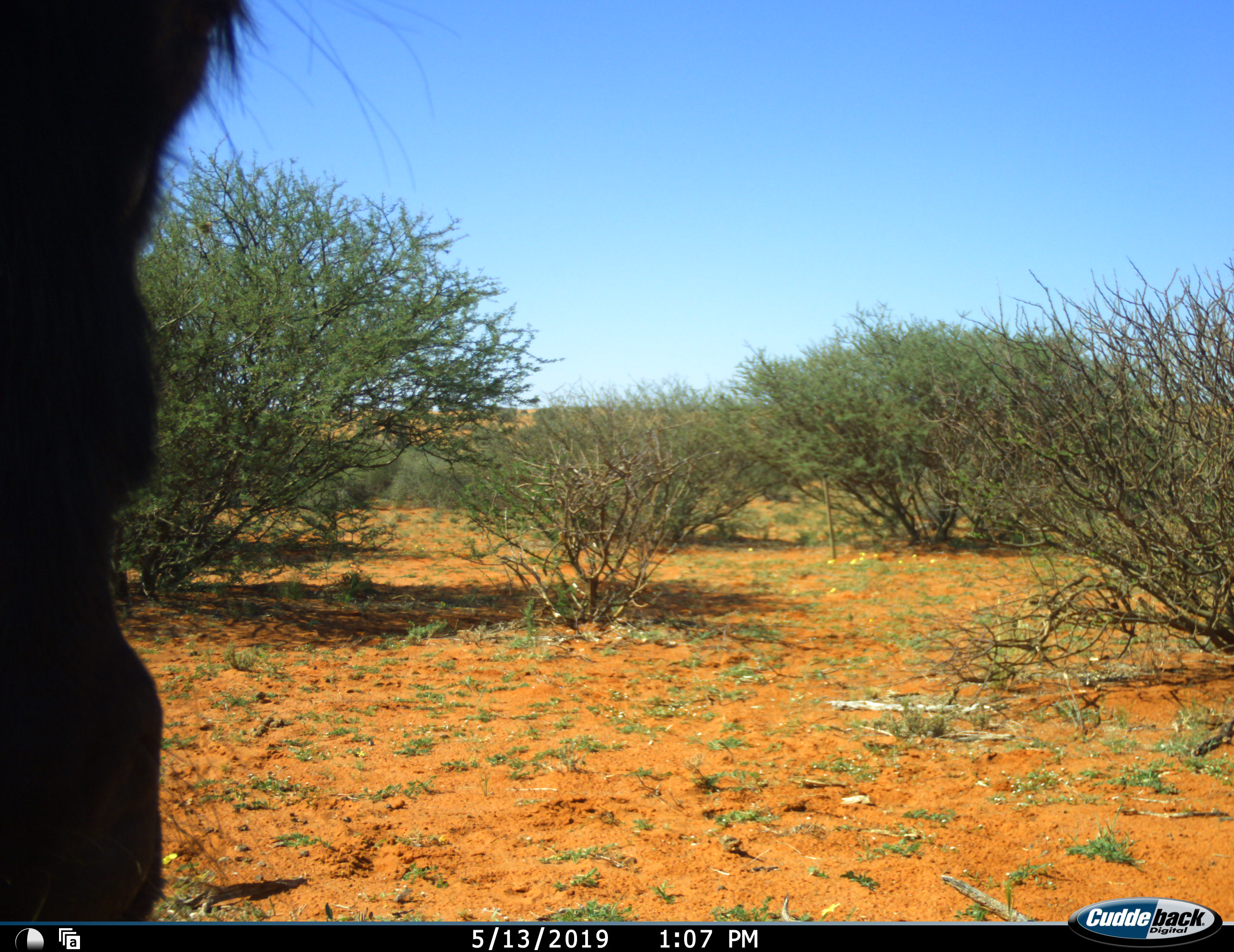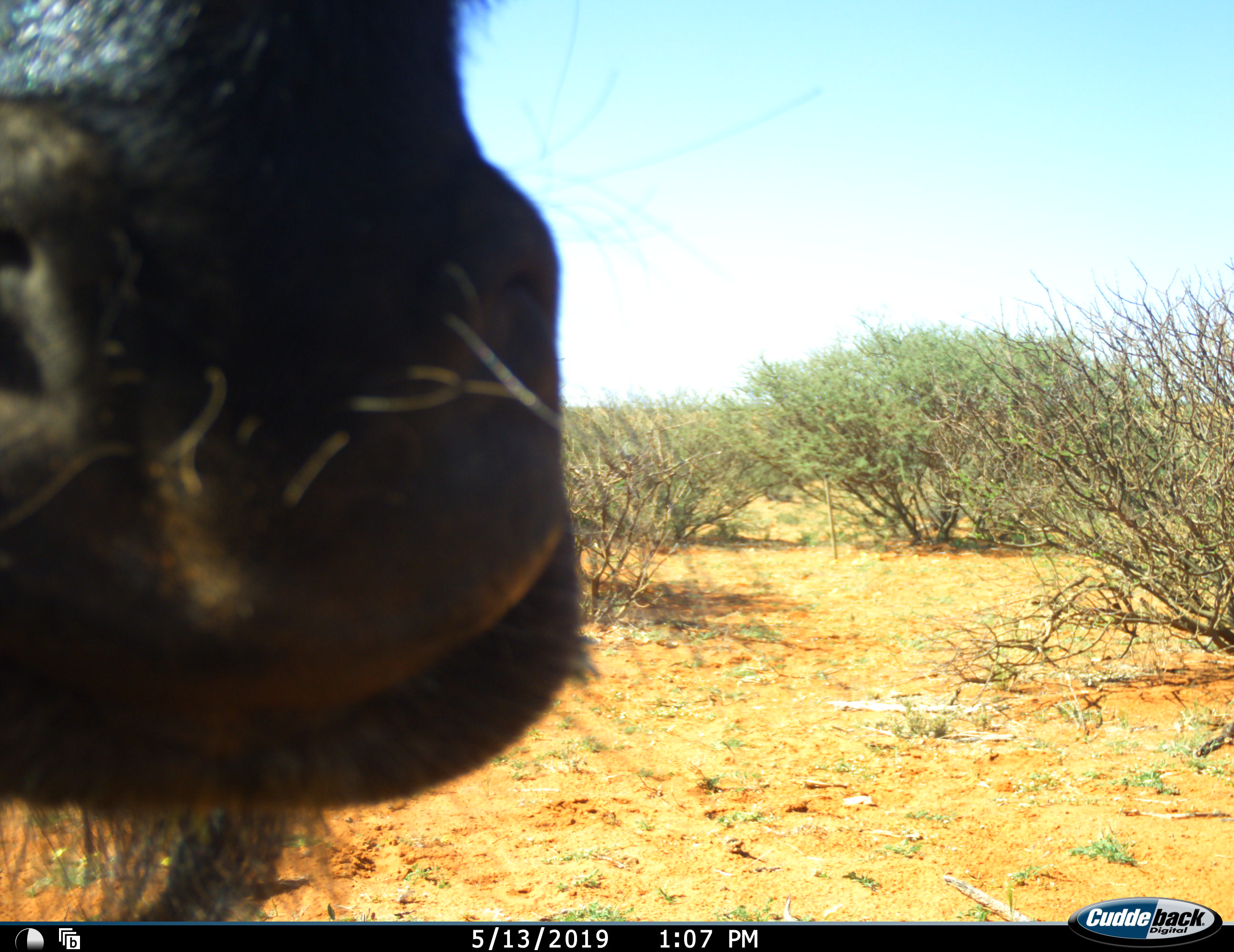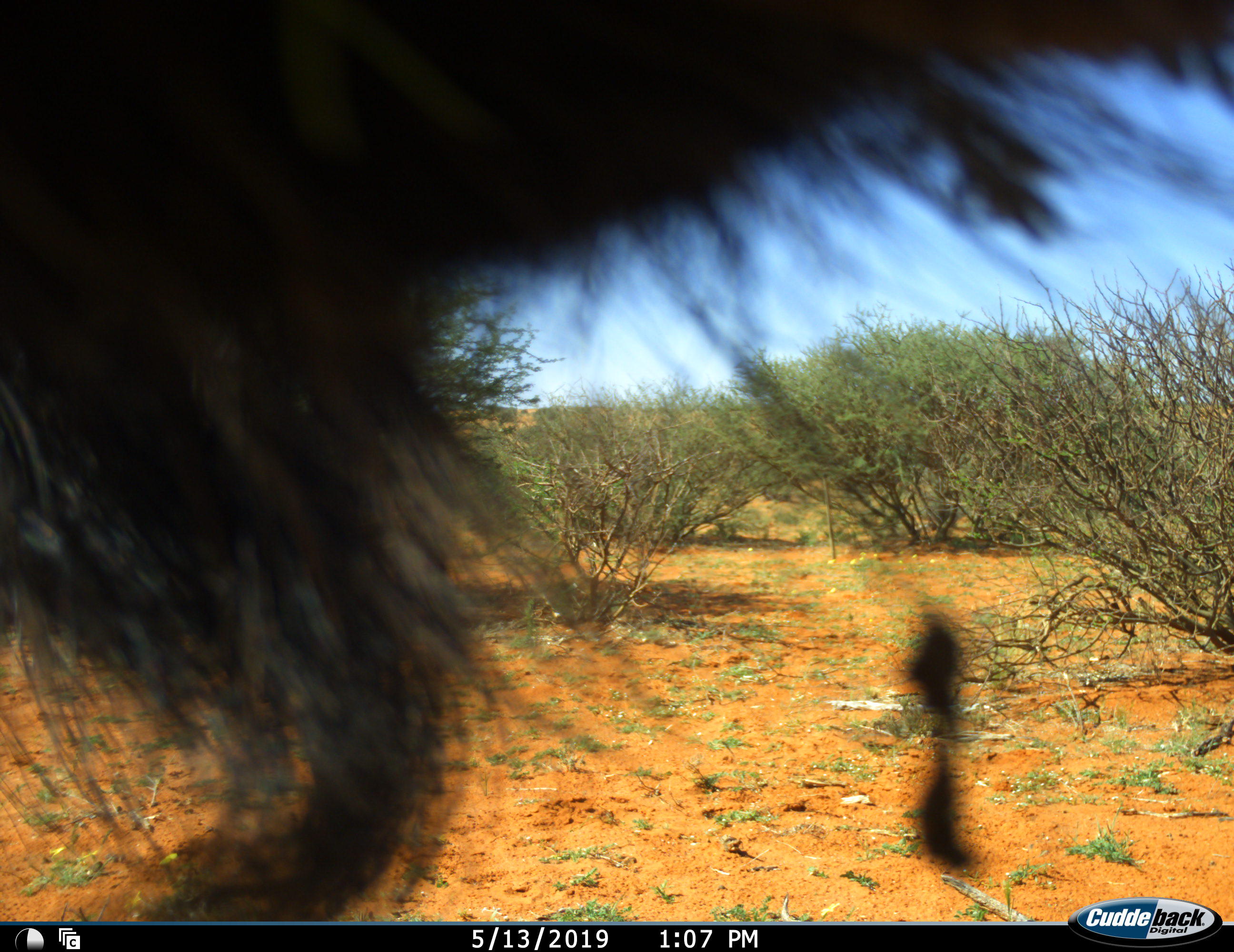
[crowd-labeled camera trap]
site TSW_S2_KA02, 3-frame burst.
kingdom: Animalia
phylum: Chordata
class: Mammalia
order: Artiodactyla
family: Bovidae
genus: Connochaetes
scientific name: Connochaetes taurinus taurinus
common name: blue wildebeest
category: wildebeestblue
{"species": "wildebeestblue (blue wildebeest) (Connochaetes taurinus taurinus)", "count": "1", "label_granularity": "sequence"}